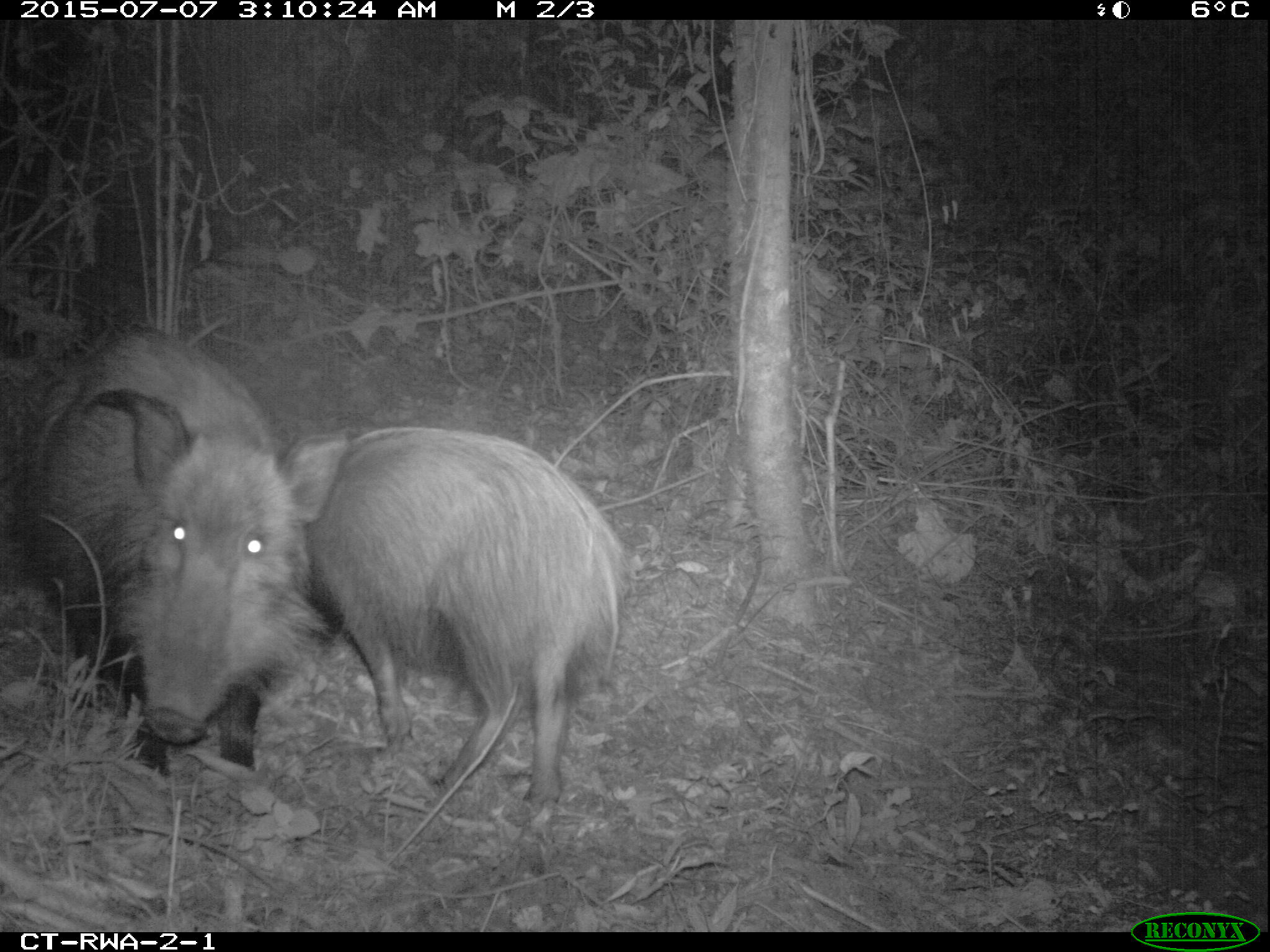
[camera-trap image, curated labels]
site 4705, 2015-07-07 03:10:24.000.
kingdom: Animalia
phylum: Chordata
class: Mammalia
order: Artiodactyla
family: Suidae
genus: Potamochoerus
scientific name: Potamochoerus larvatus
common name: bushpig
Potamochoerus larvatus (bushpig), count 2.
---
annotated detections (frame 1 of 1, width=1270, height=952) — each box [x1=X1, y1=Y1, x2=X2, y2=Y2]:
potamochoerus larvatus: [x1=20, y1=332, x2=347, y2=777]; [x1=286, y1=426, x2=630, y2=804]